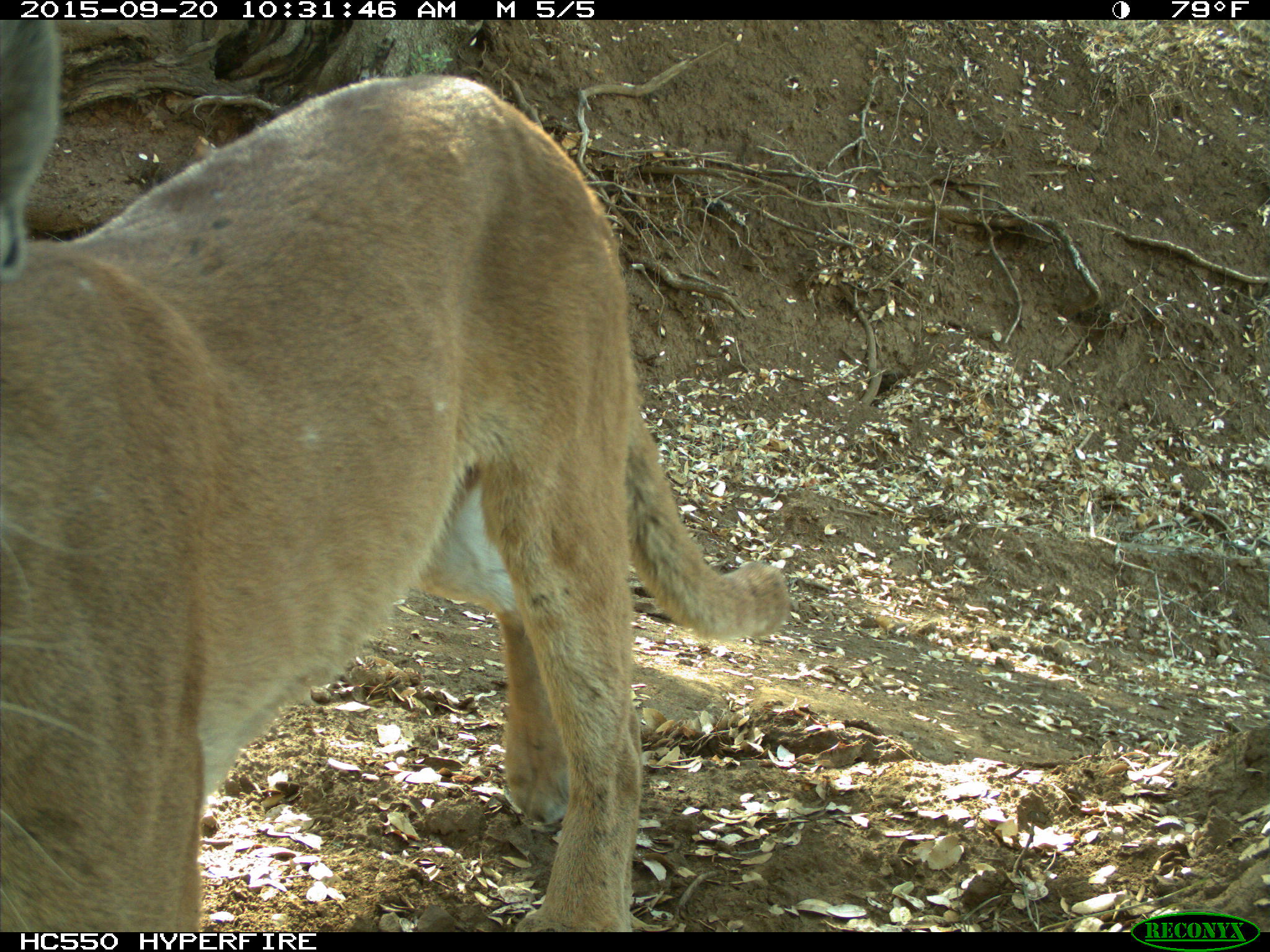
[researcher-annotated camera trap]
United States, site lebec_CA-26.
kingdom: Animalia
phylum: Chordata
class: Mammalia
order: Carnivora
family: Felidae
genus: Puma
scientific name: Puma concolor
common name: mountain lion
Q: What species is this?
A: Puma concolor (mountain lion).